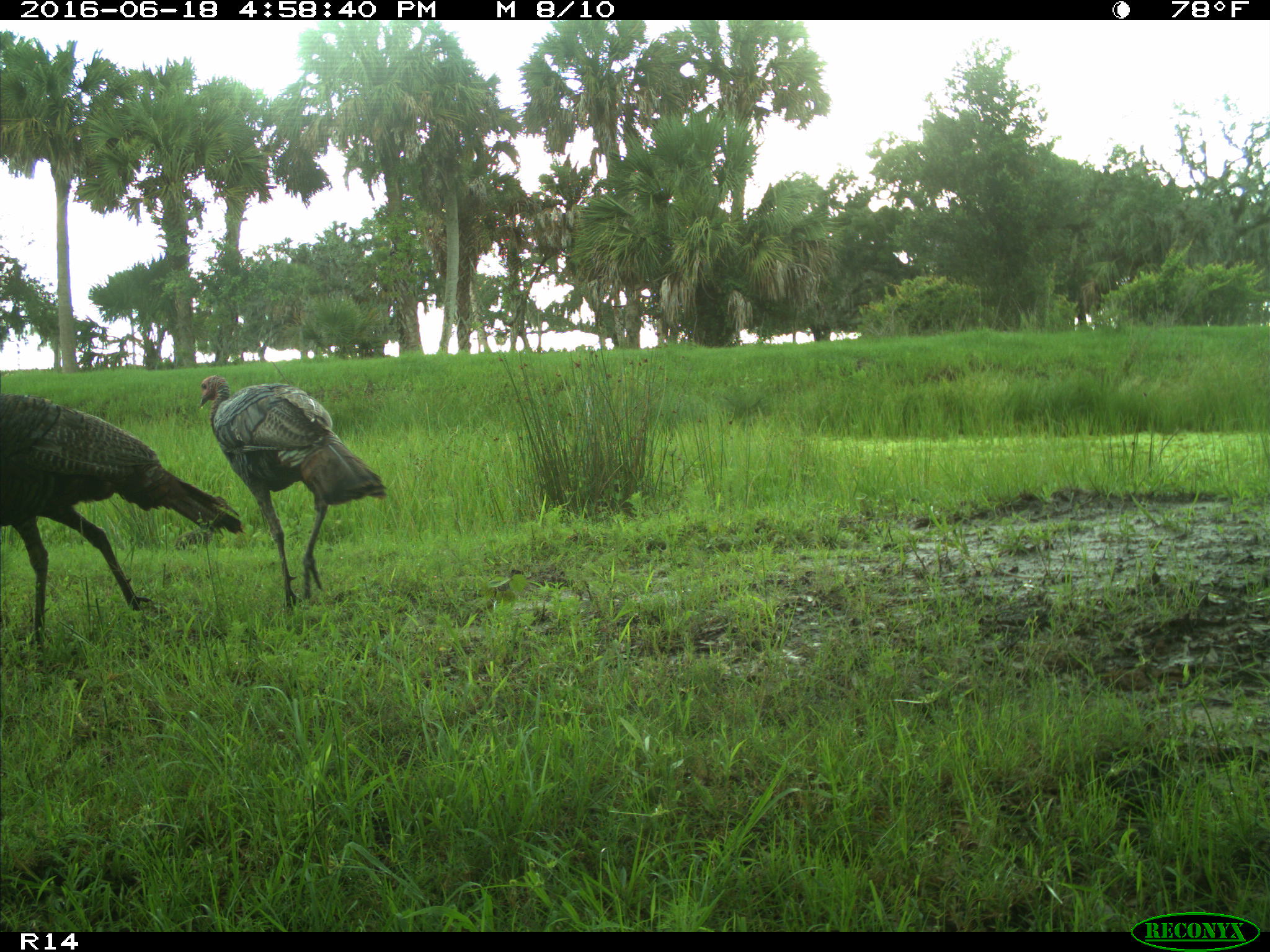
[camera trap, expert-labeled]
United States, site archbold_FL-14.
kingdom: Animalia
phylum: Chordata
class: Aves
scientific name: Aves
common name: birds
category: unidentified bird